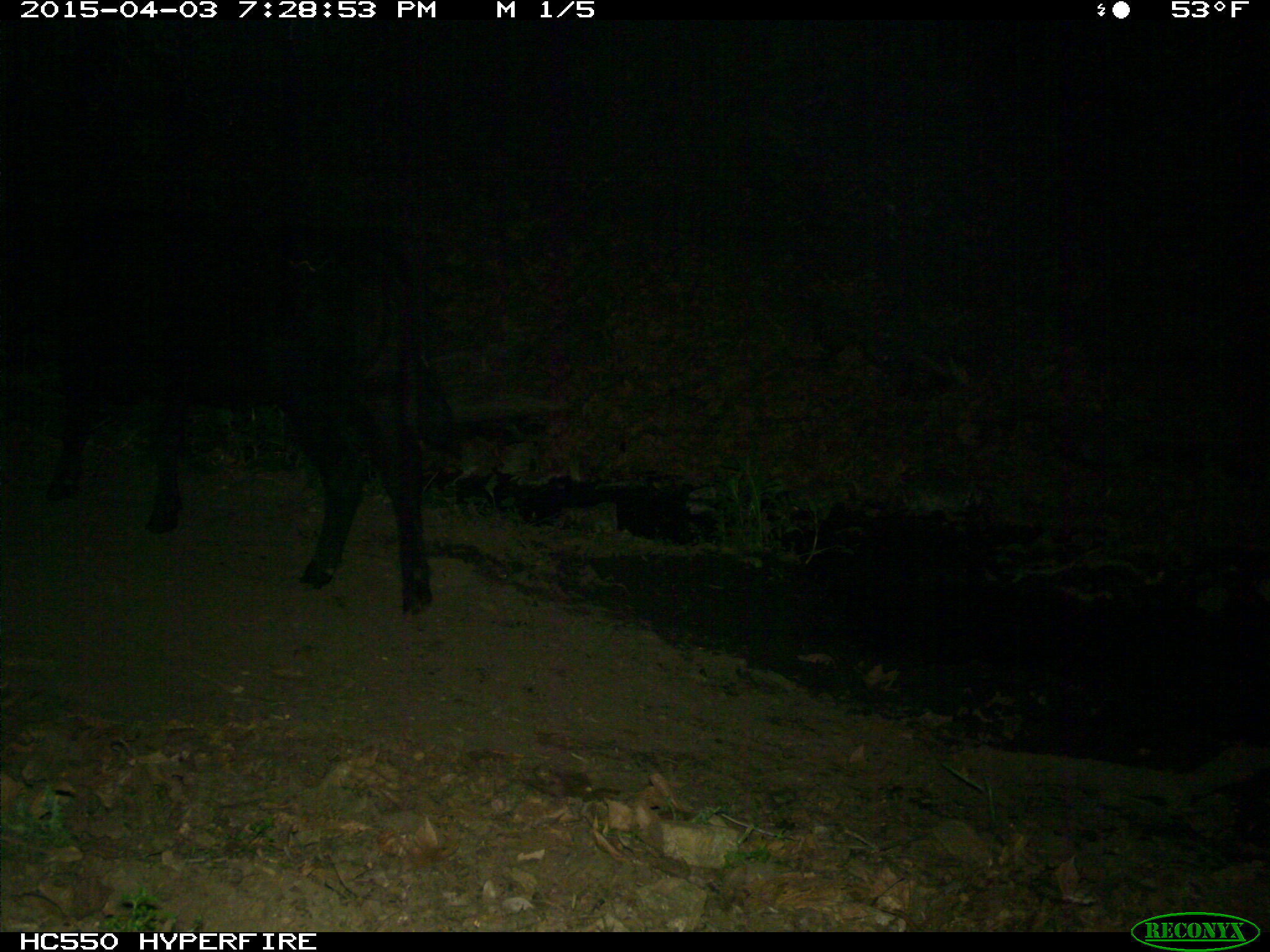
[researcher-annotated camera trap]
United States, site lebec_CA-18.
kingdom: Animalia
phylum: Chordata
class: Mammalia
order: Artiodactyla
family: Bovidae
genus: Bos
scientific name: Bos taurus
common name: domestic cow